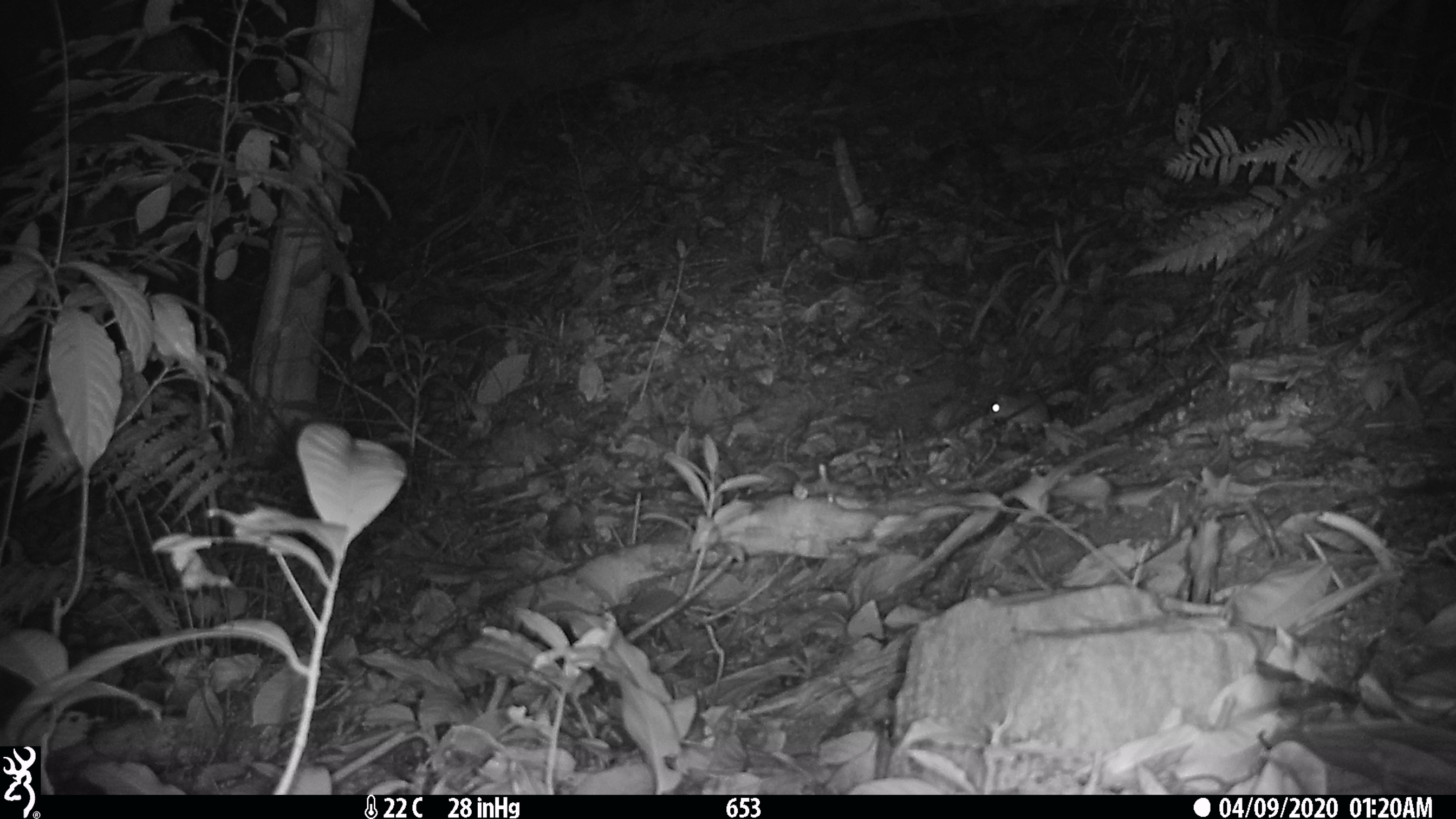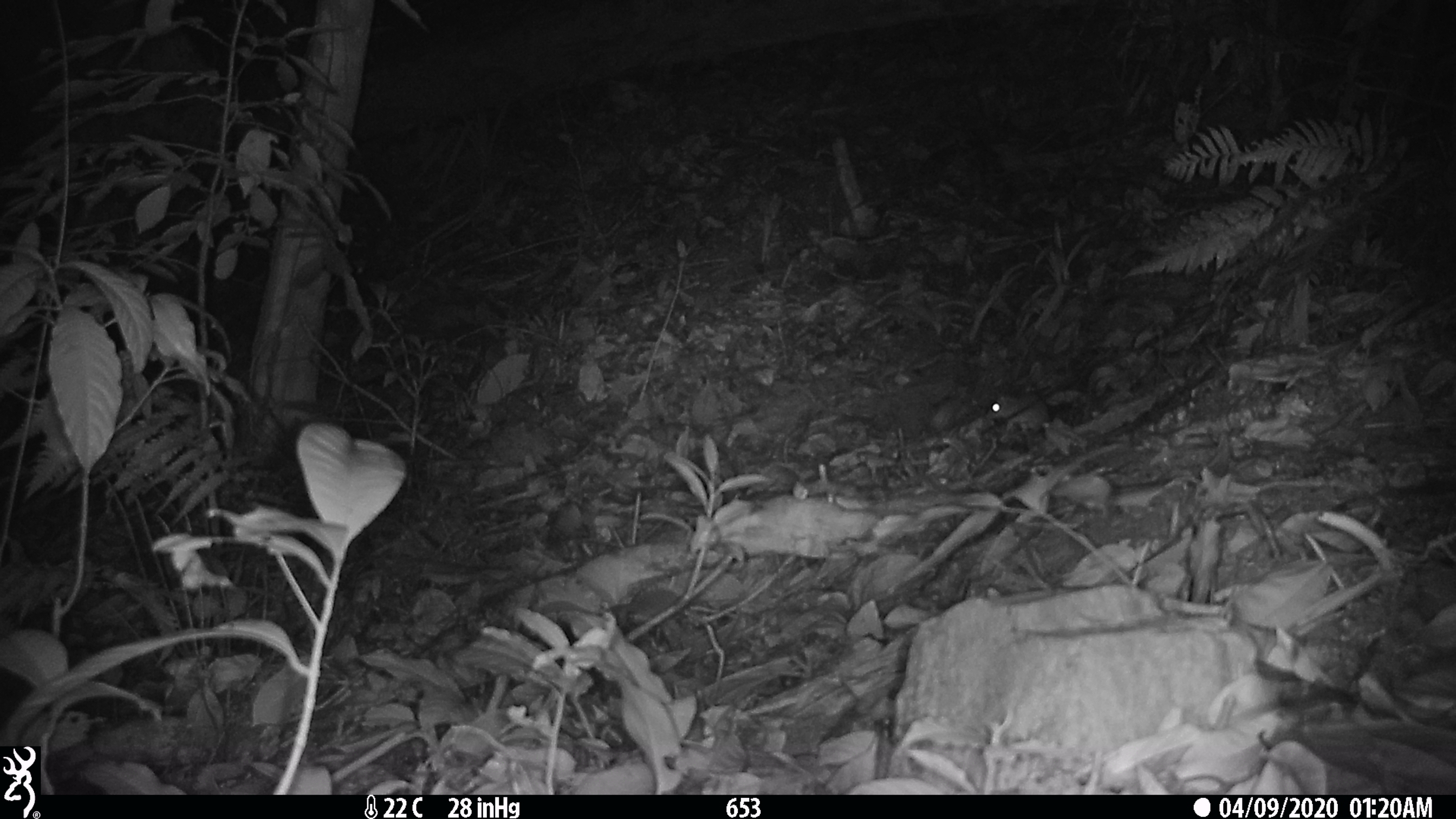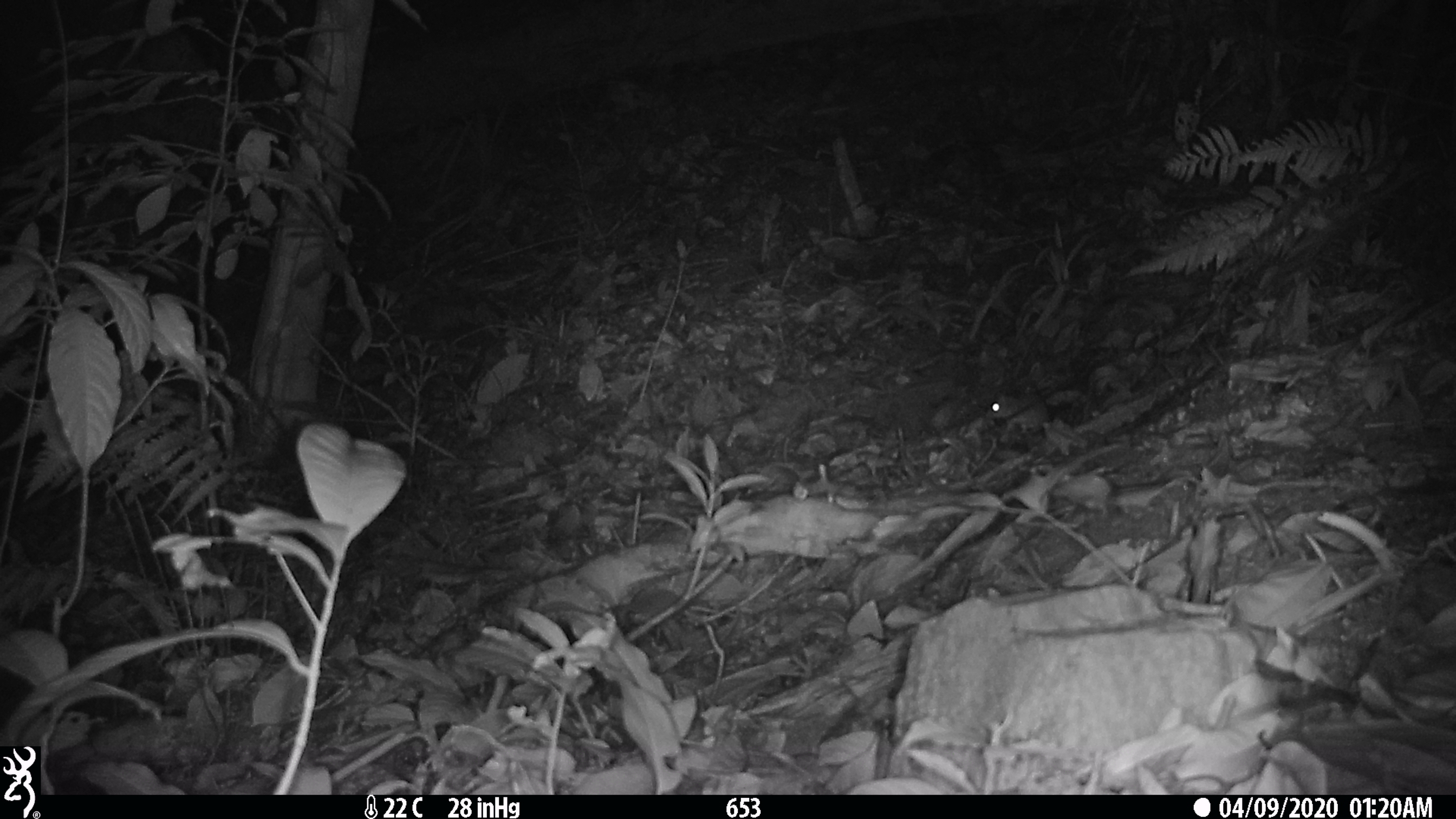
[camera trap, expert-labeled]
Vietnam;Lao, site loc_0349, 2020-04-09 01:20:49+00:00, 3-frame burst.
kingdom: Animalia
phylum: Chordata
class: Mammalia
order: Rodentia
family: Muridae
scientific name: Muridae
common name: old-world mice and rats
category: unidentified murid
Unidentified murid (old-world mice and rats) (Muridae). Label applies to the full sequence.